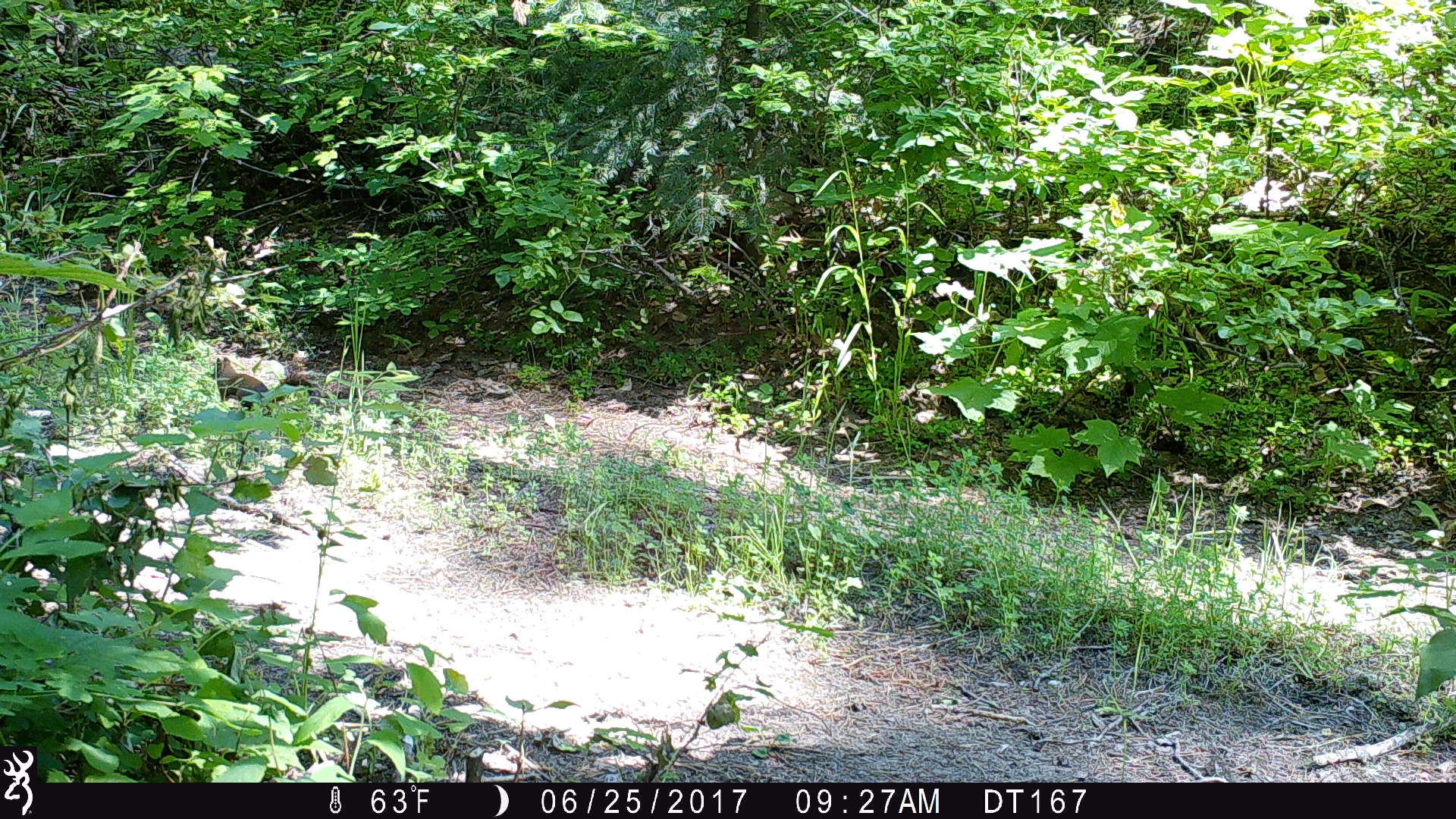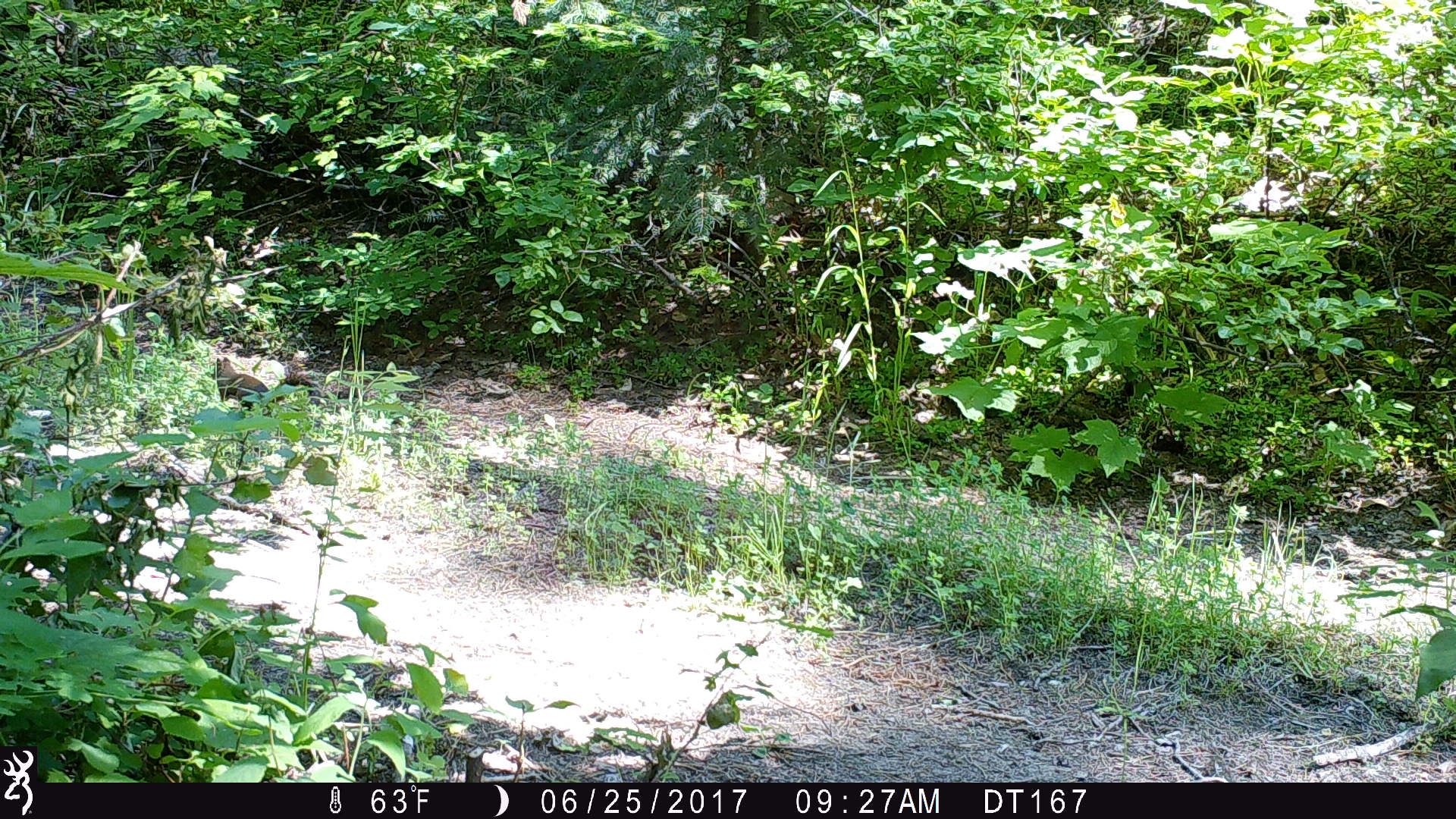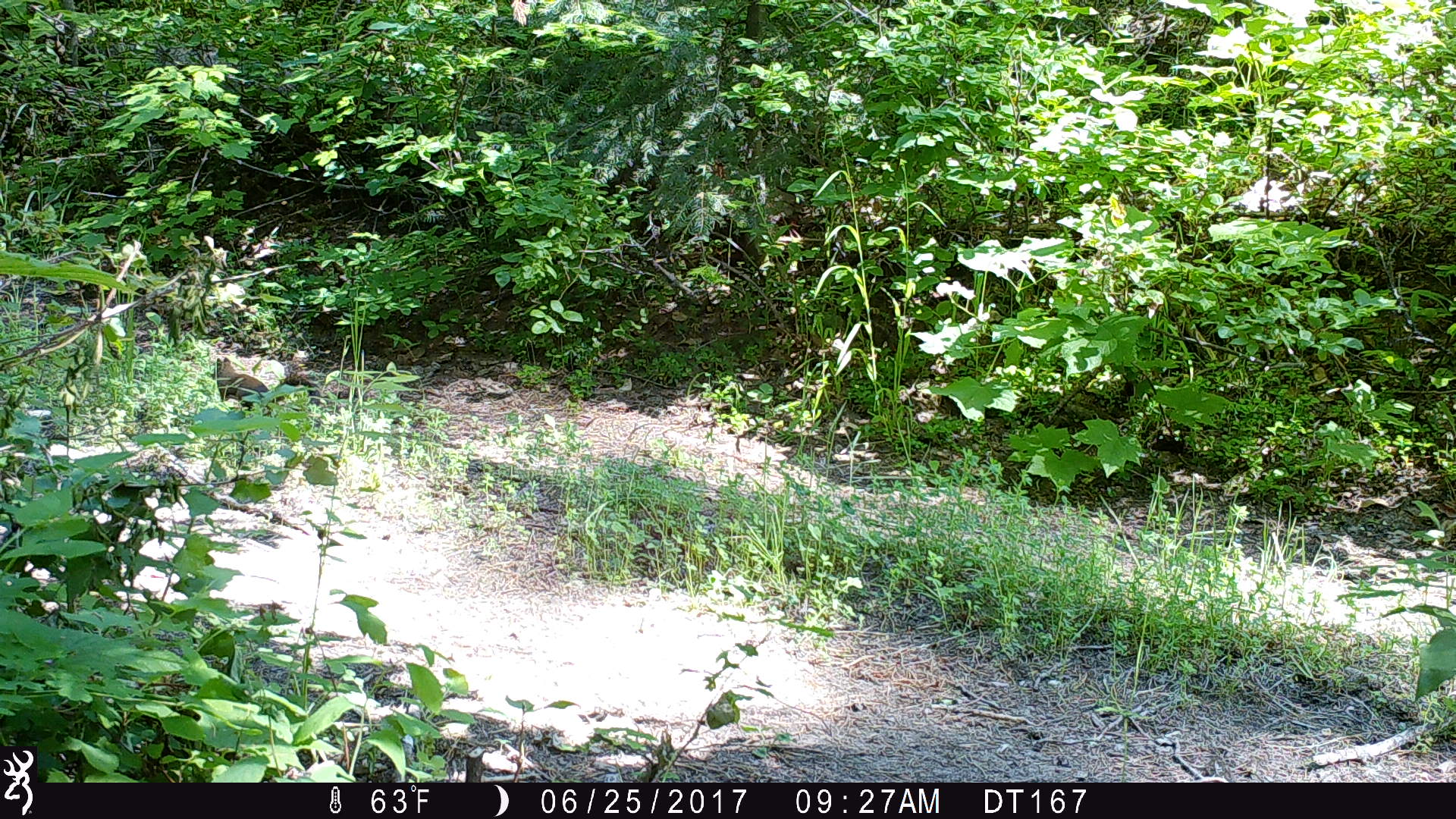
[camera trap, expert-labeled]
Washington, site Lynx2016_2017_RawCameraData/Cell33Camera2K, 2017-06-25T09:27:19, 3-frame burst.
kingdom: Animalia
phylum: Chordata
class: Mammalia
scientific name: Mammalia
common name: small mammal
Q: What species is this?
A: Small mammal (Mammalia).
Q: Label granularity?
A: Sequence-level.